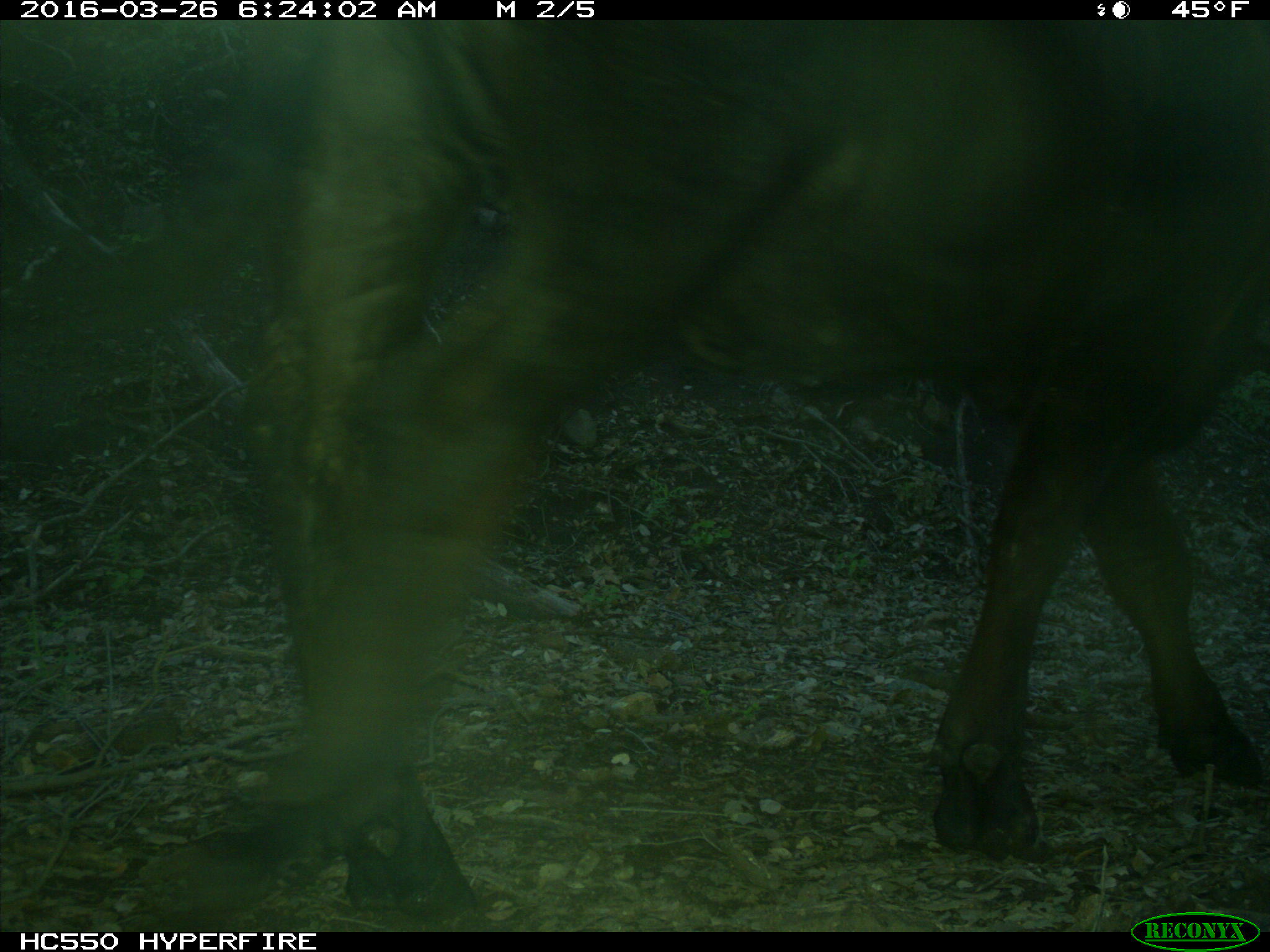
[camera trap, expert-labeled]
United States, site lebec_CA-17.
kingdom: Animalia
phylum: Chordata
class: Mammalia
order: Artiodactyla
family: Bovidae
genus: Bos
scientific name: Bos taurus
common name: domestic cow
Bos taurus (domestic cow).